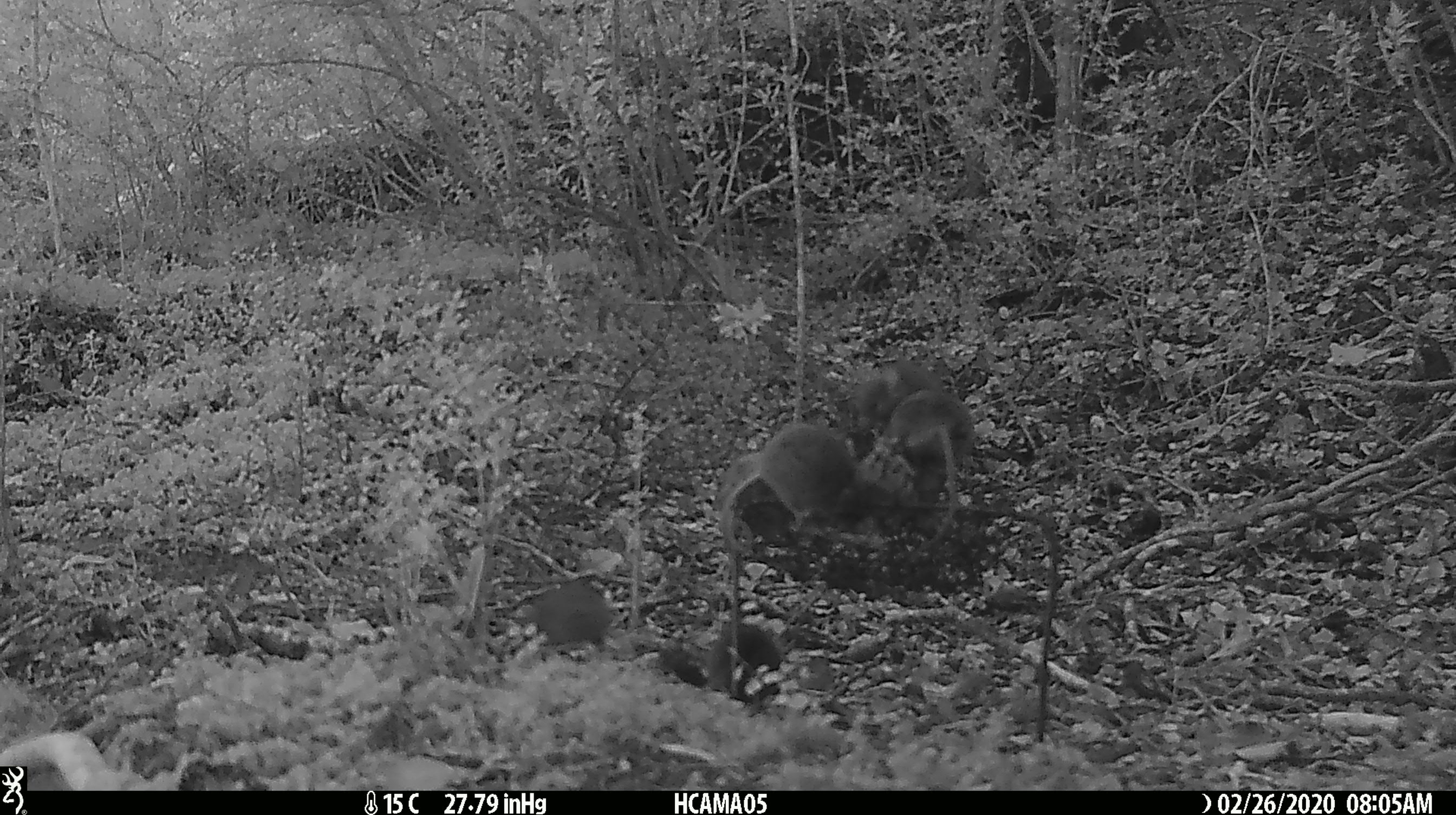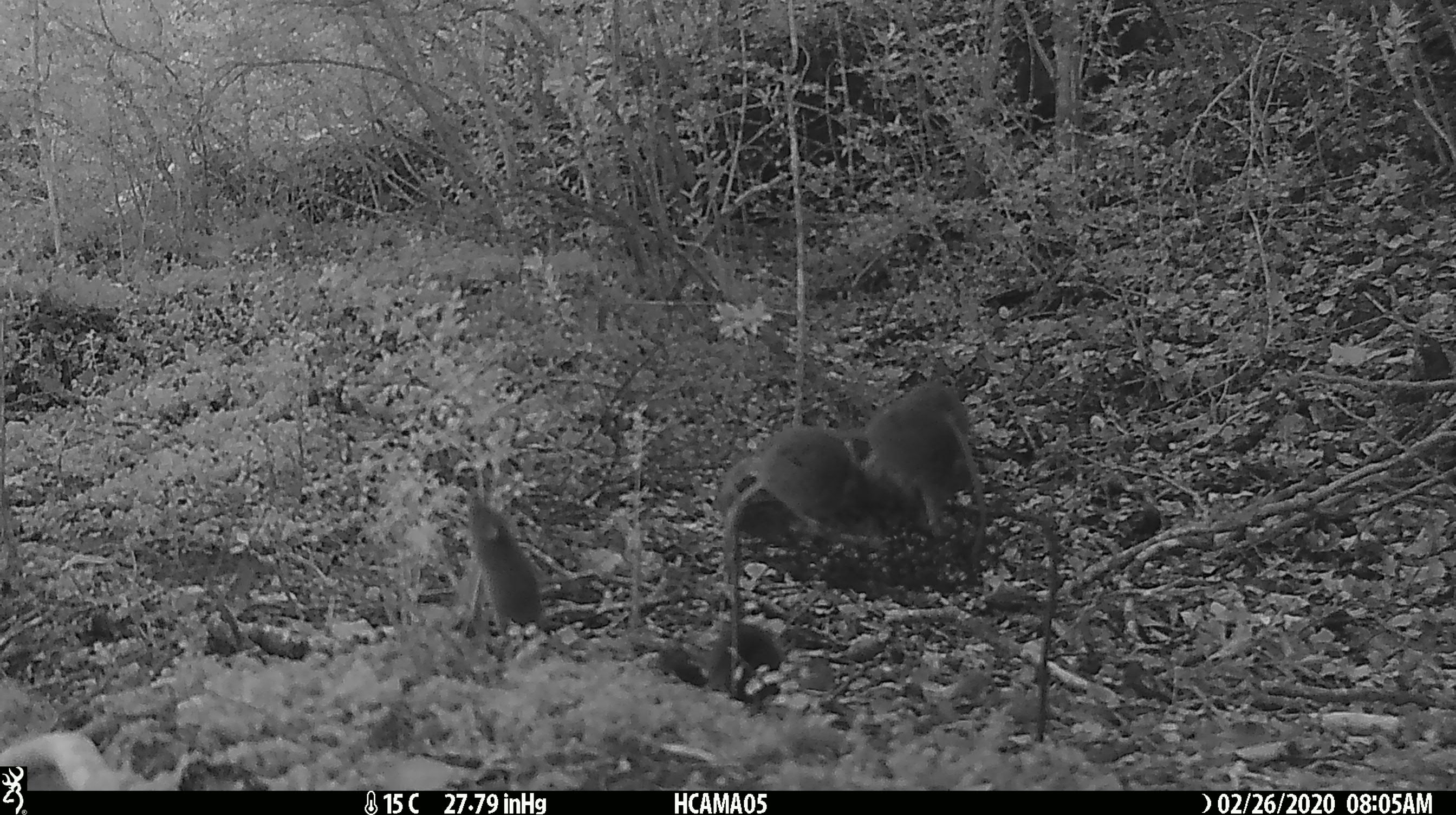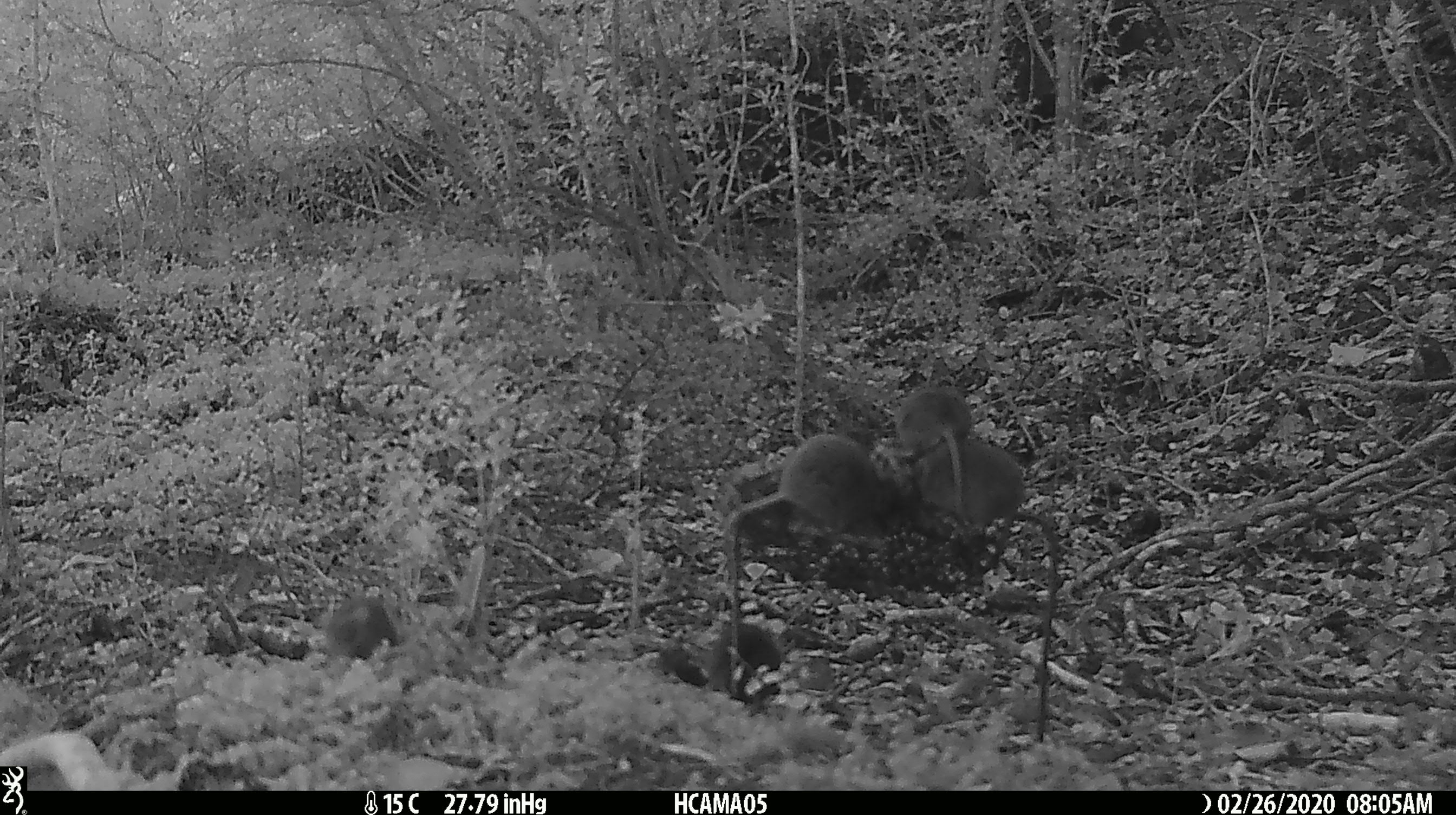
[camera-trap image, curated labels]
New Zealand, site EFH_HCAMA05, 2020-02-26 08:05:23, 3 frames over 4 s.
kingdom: Animalia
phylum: Chordata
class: Mammalia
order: Rodentia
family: Muridae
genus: Mus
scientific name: Mus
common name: mouse